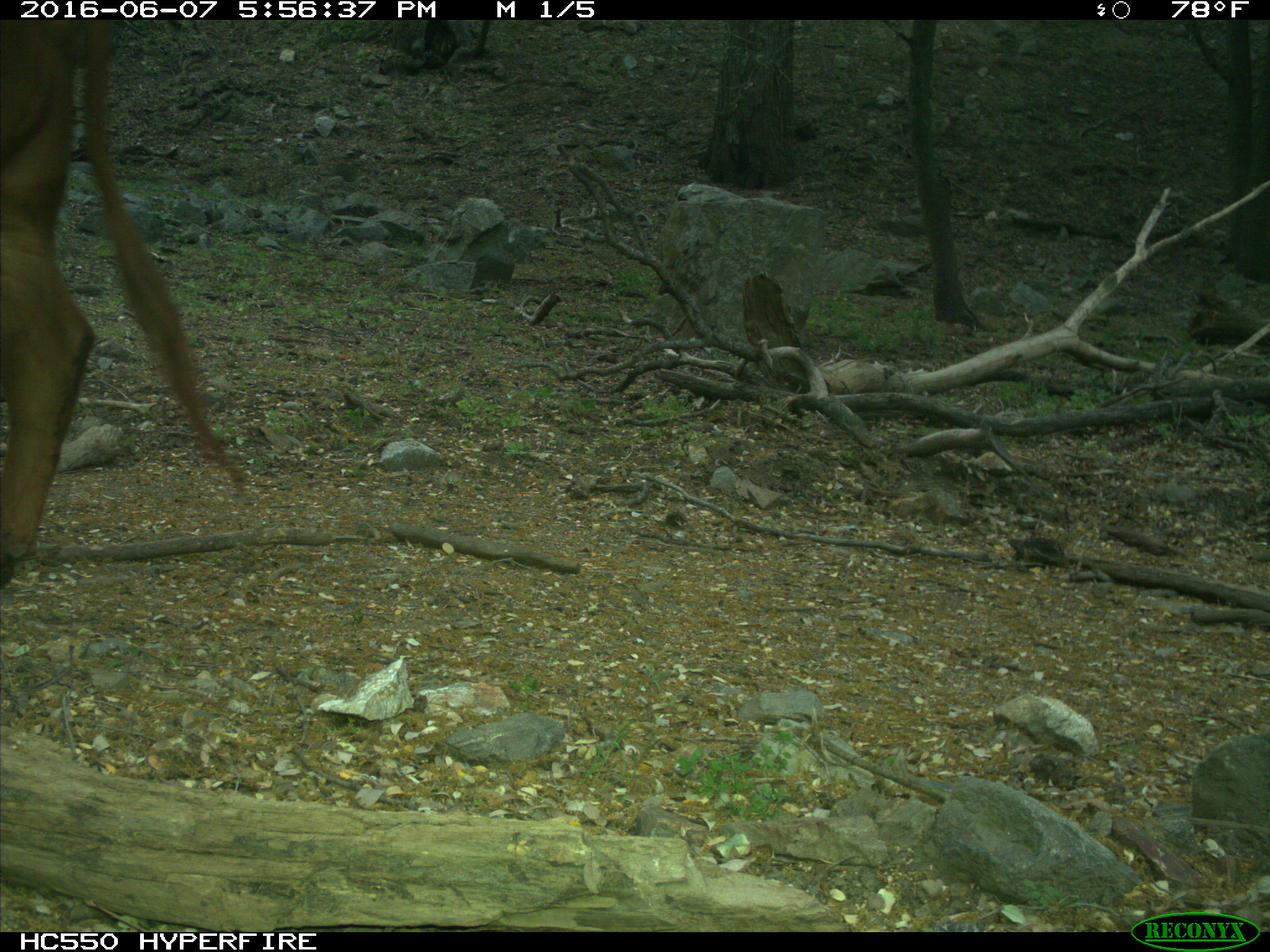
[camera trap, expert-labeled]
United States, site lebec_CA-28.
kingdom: Animalia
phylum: Chordata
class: Mammalia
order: Artiodactyla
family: Bovidae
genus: Bos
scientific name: Bos taurus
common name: domestic cow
Bos taurus (domestic cow).